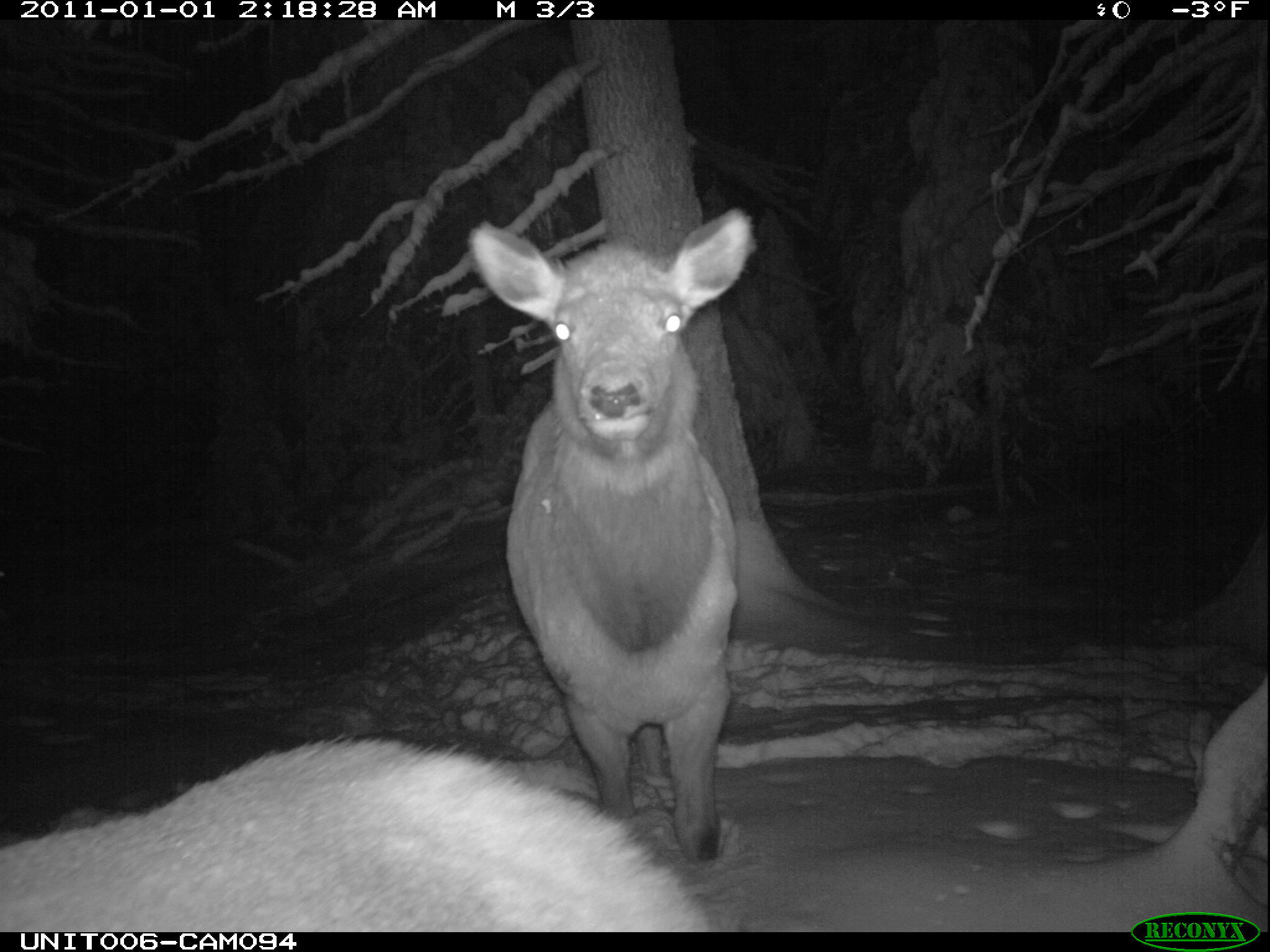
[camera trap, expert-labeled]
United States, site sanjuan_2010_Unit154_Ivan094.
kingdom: Animalia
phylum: Chordata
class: Mammalia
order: Artiodactyla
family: Cervidae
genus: Cervus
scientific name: Cervus elaphus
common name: red deer